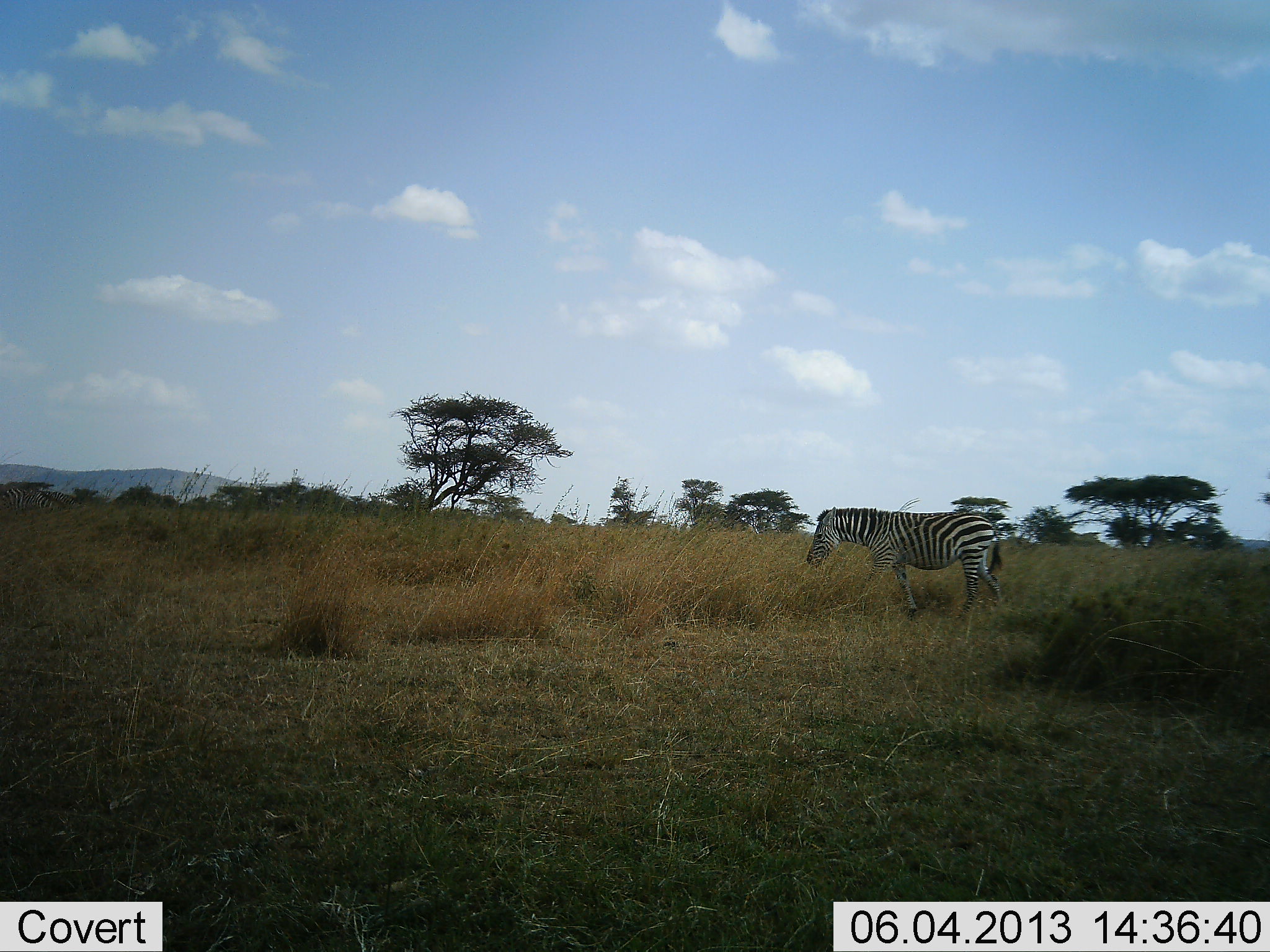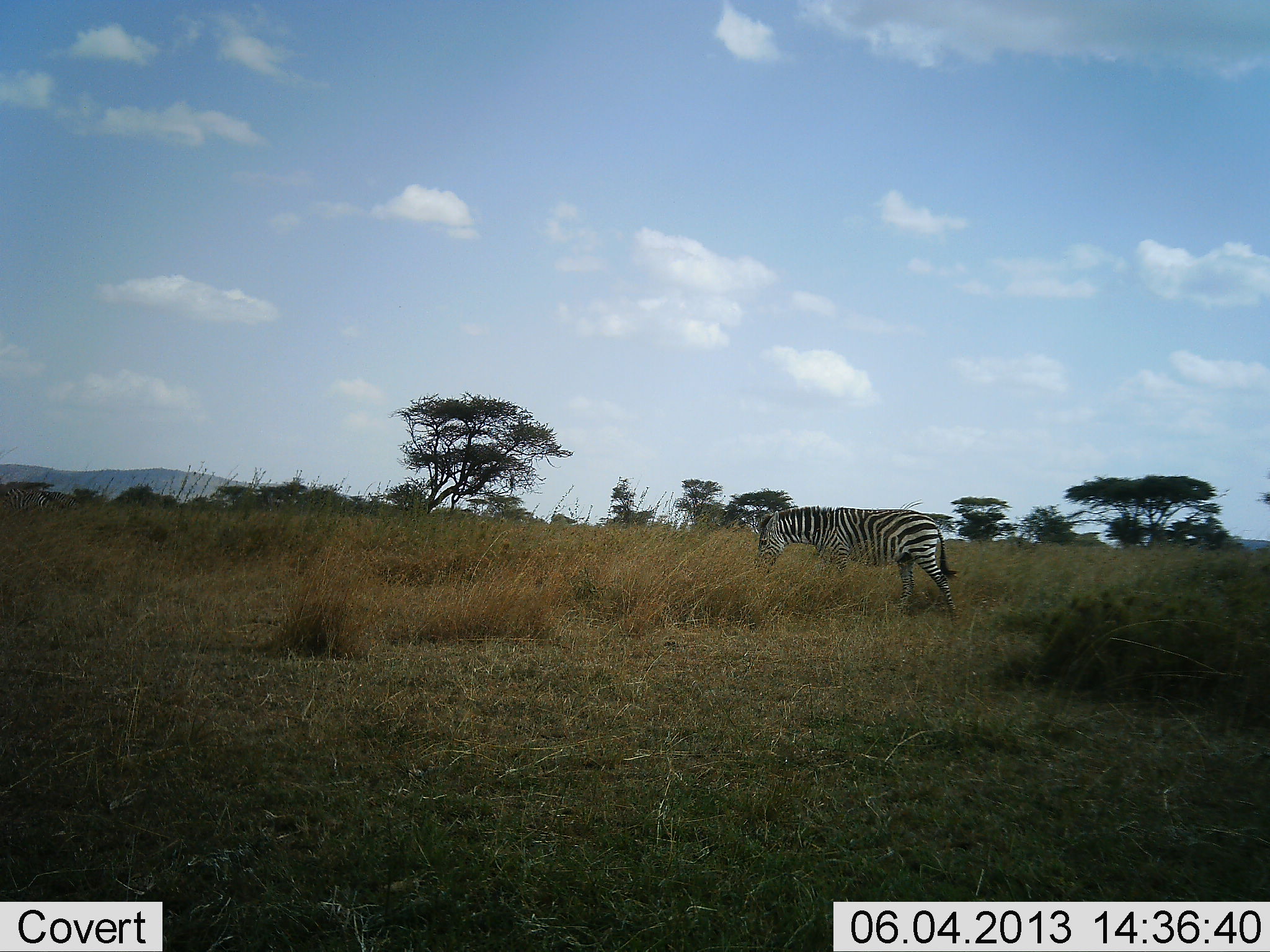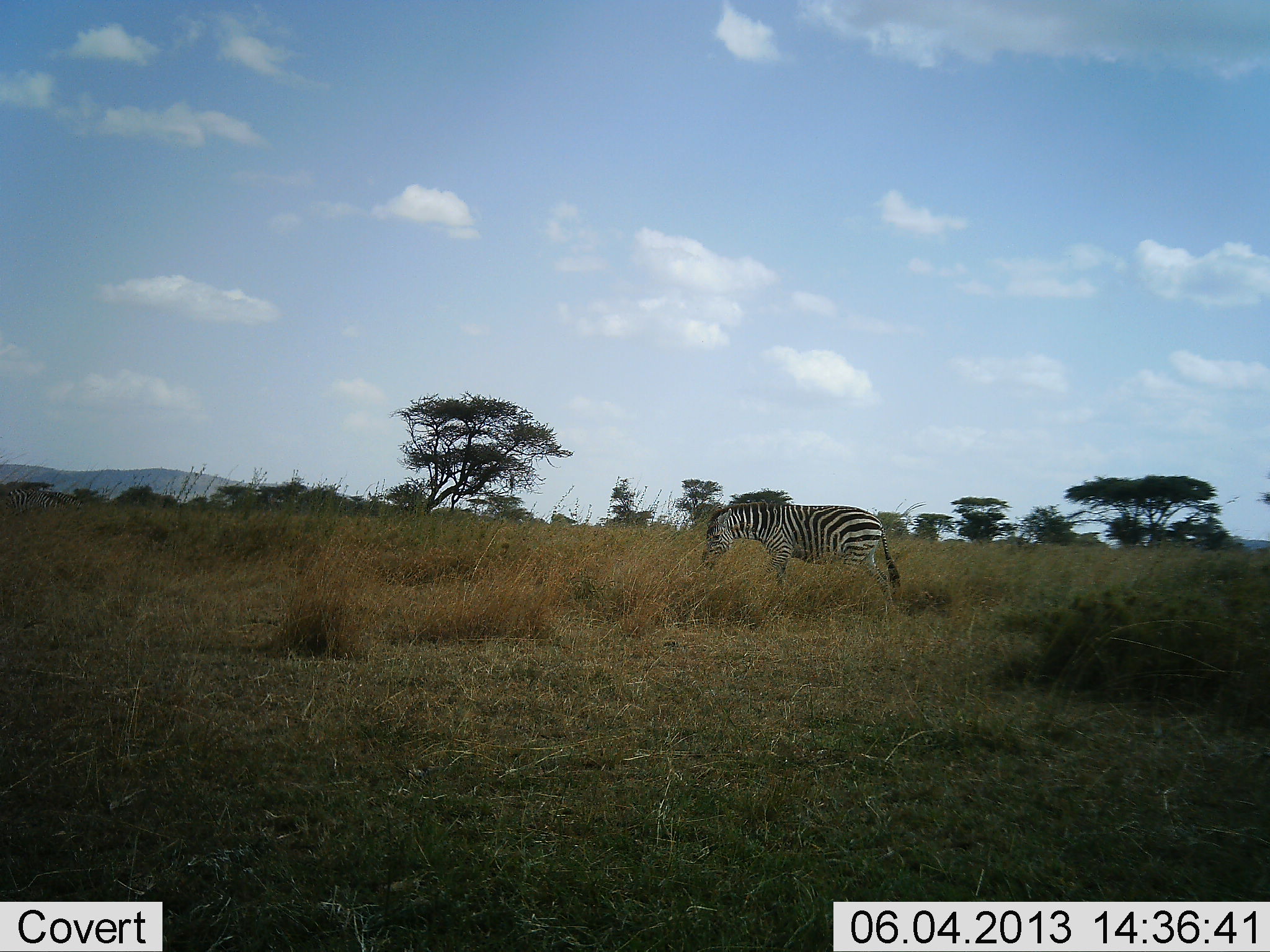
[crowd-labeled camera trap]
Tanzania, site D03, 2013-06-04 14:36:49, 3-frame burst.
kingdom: Animalia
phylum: Chordata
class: Mammalia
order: Perissodactyla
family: Equidae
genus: Equus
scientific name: Equus quagga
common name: plains zebra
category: zebra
Zebra (plains zebra) (Equus quagga), count 1. Behavior (volunteer vote fractions): standing 14%, resting 0%, moving 90%, interacting 0%. Young present (vote fraction): 0%. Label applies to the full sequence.